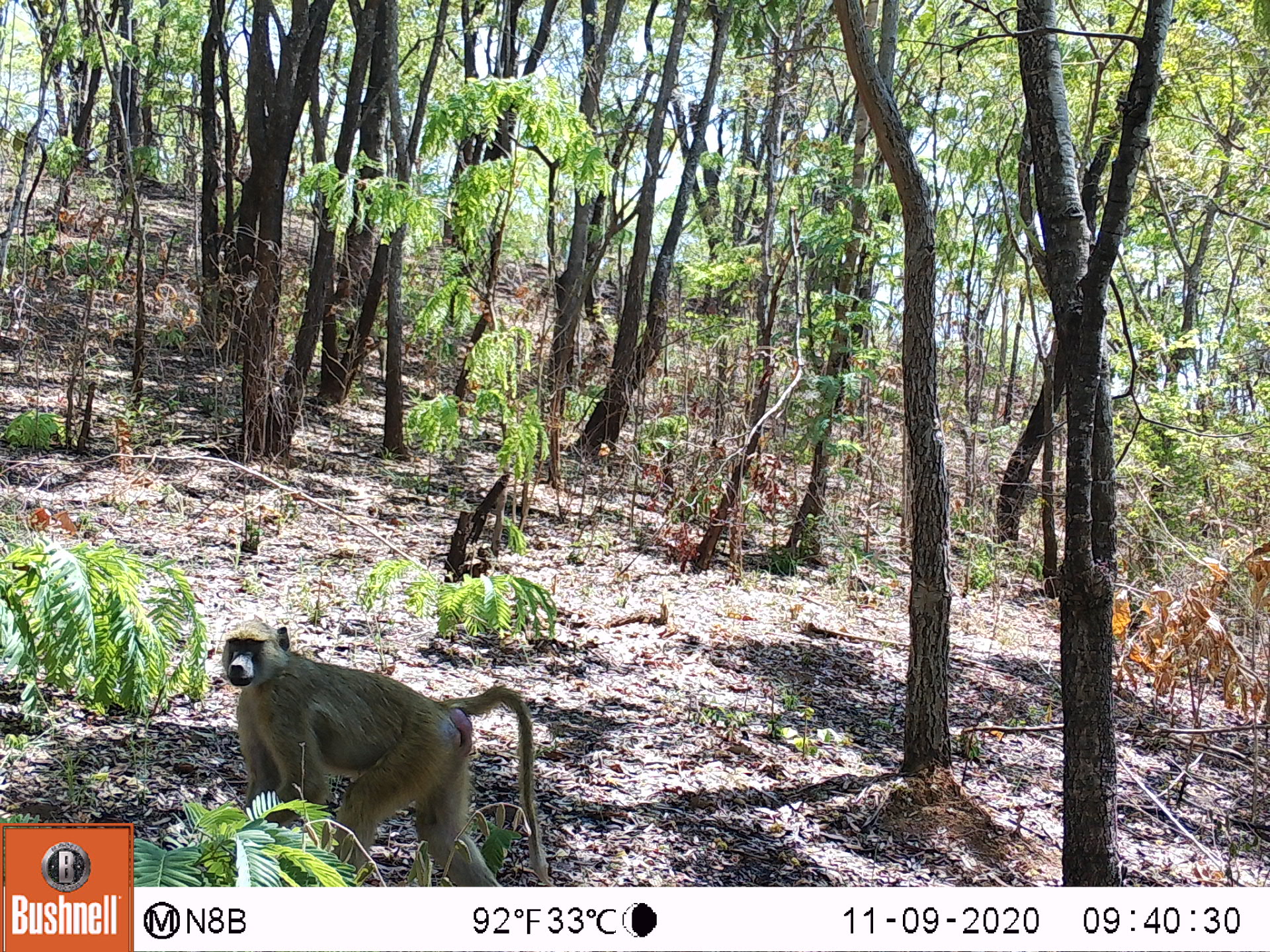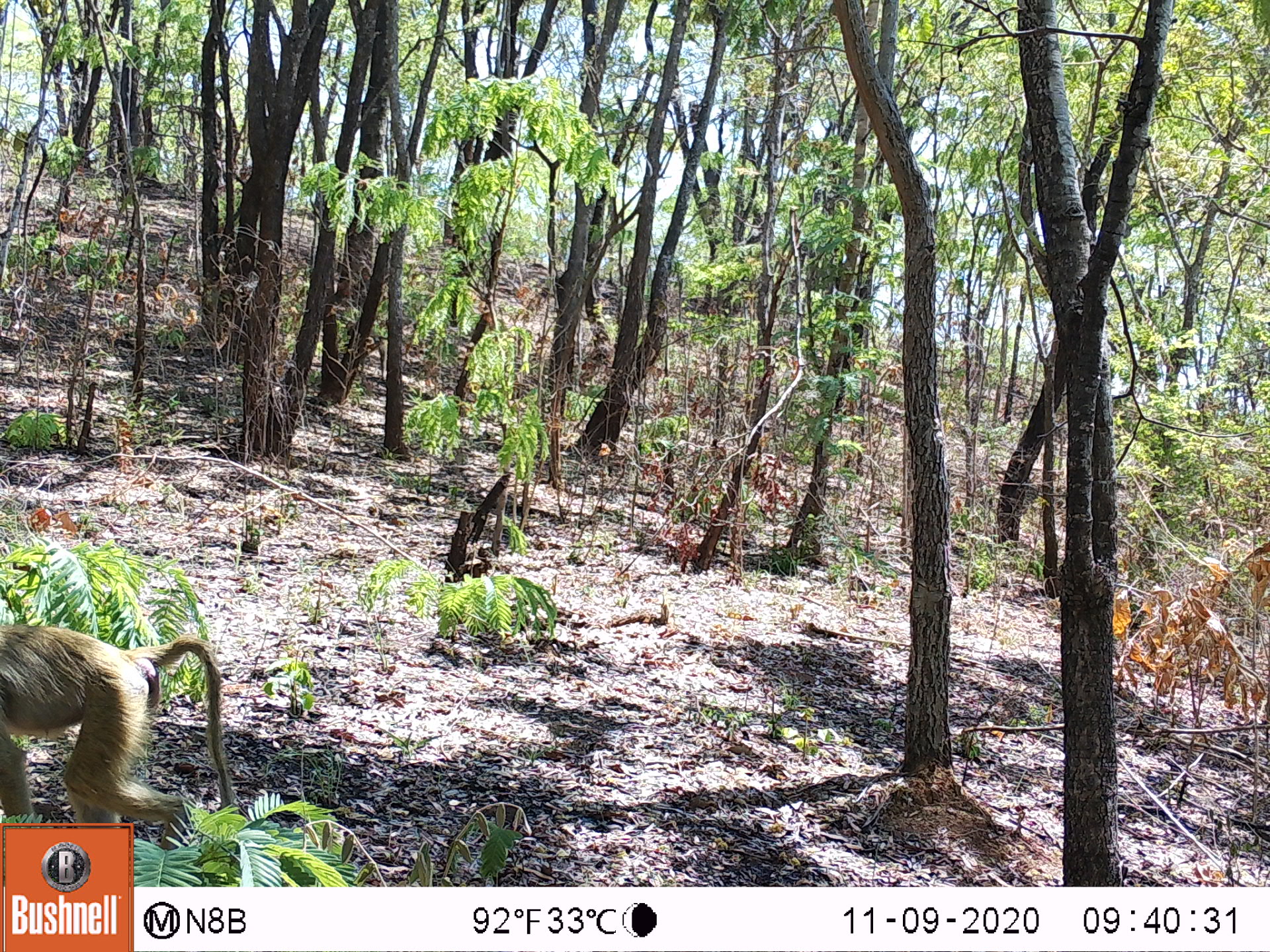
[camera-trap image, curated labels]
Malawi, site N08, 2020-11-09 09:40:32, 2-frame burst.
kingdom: Animalia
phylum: Chordata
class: Mammalia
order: Primates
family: Cercopithecidae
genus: Papio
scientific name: Papio cynocephalus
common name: yellow baboon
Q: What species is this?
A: Yellow baboon (Papio cynocephalus).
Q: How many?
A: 1.